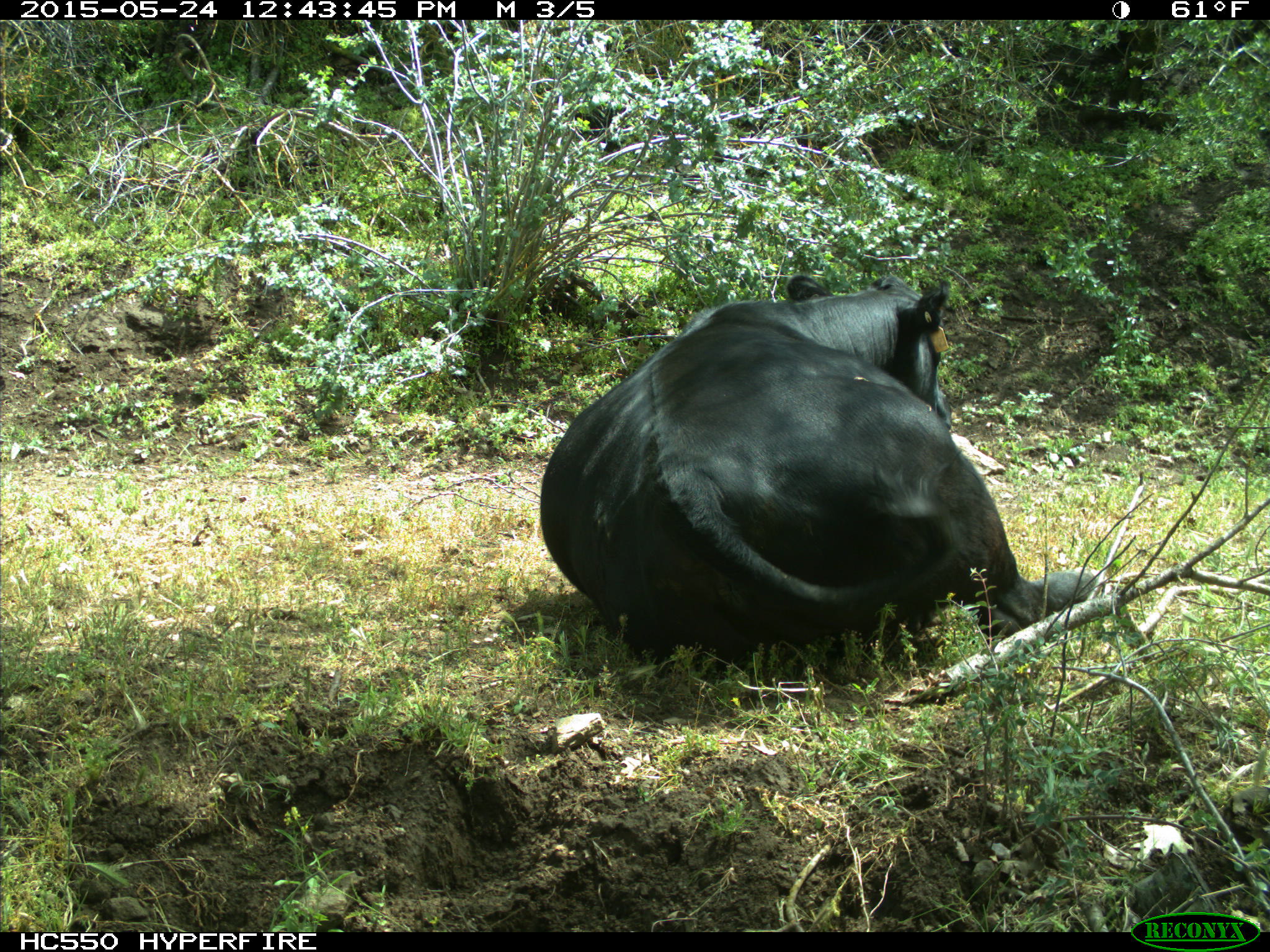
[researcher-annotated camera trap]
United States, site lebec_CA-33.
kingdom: Animalia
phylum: Chordata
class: Mammalia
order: Artiodactyla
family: Bovidae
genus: Bos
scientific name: Bos taurus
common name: domestic cow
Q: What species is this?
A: Bos taurus (domestic cow).